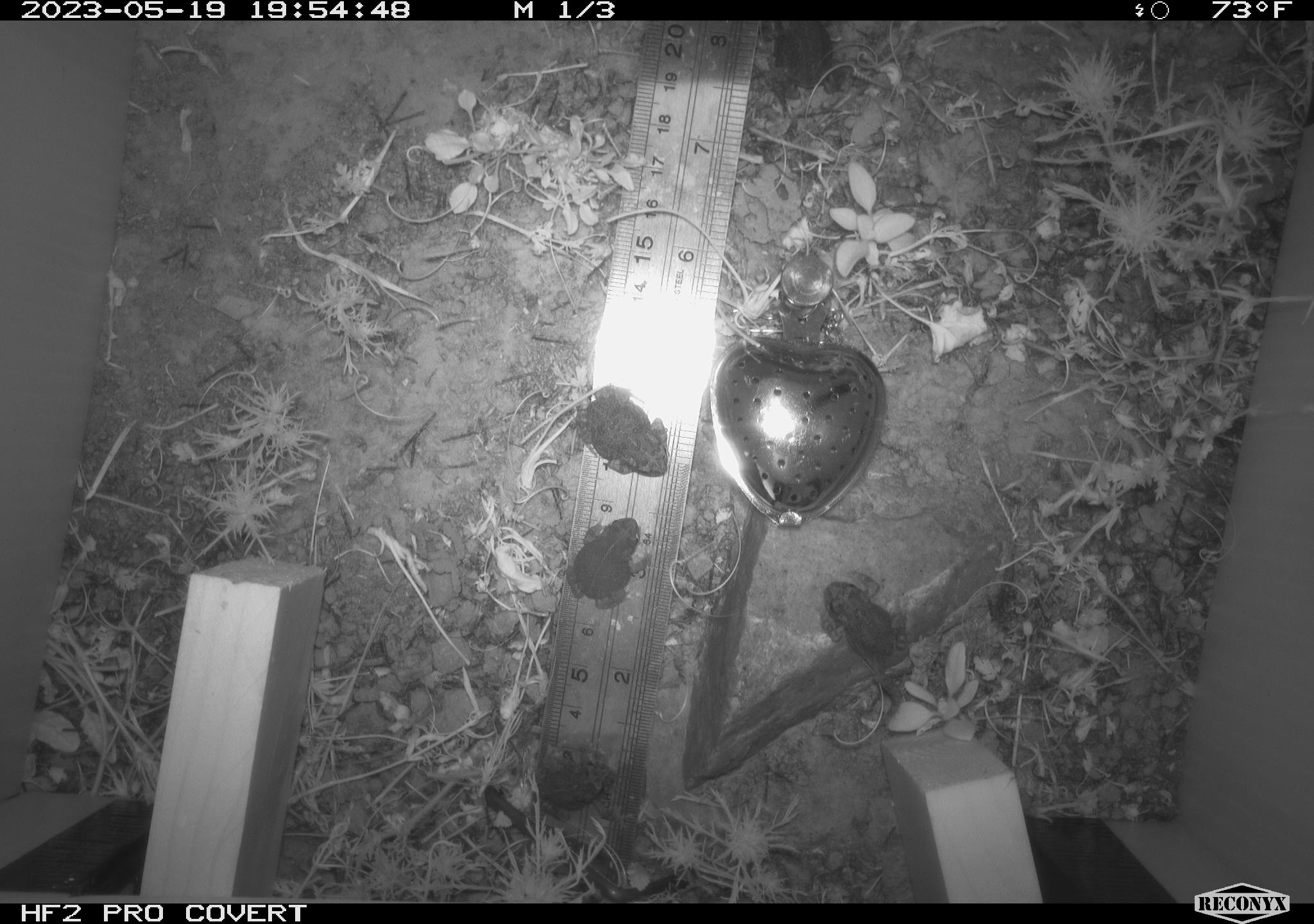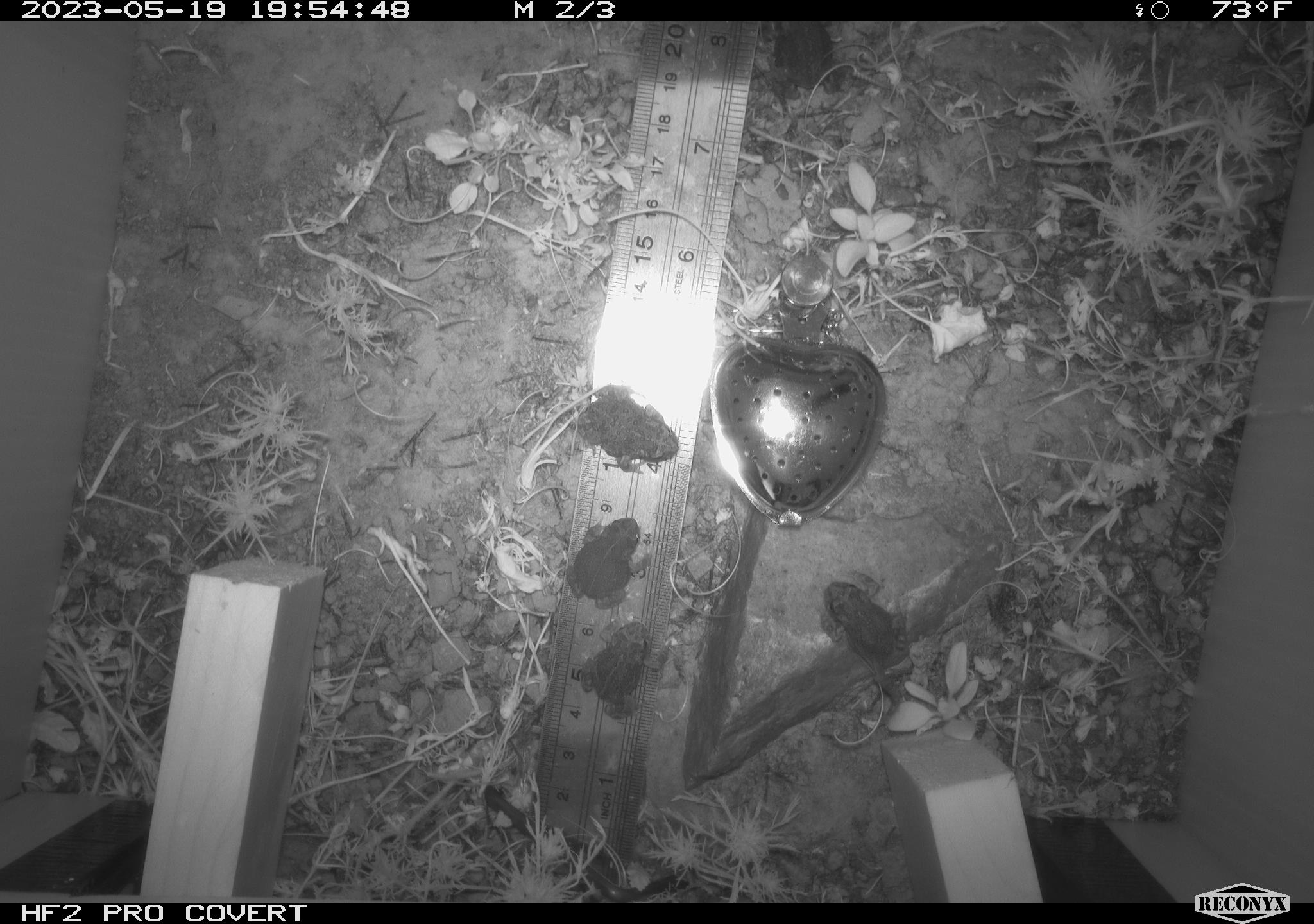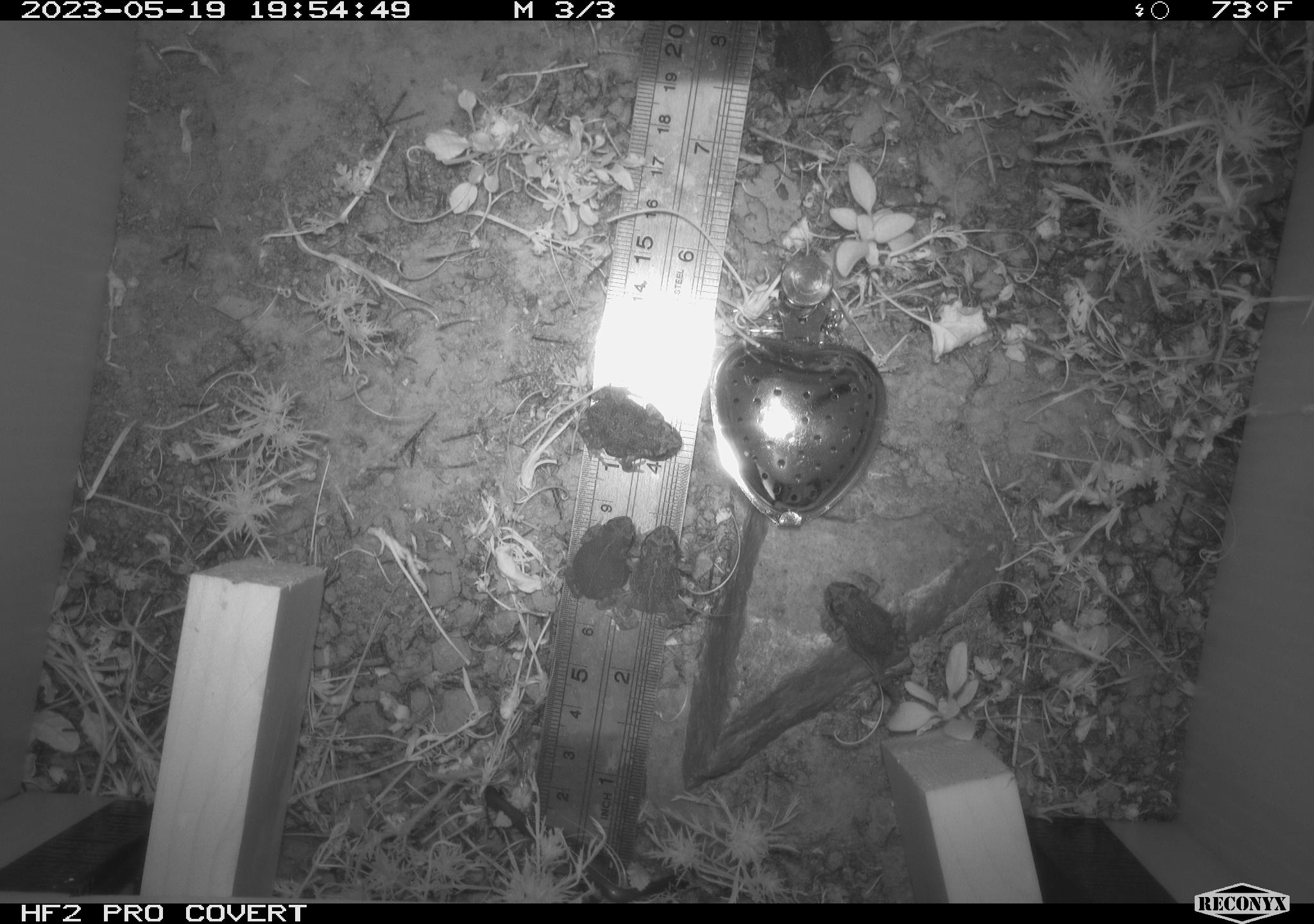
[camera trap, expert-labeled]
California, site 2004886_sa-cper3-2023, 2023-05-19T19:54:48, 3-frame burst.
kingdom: Animalia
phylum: Chordata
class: Amphibia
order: Anura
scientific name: Anura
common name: frogs